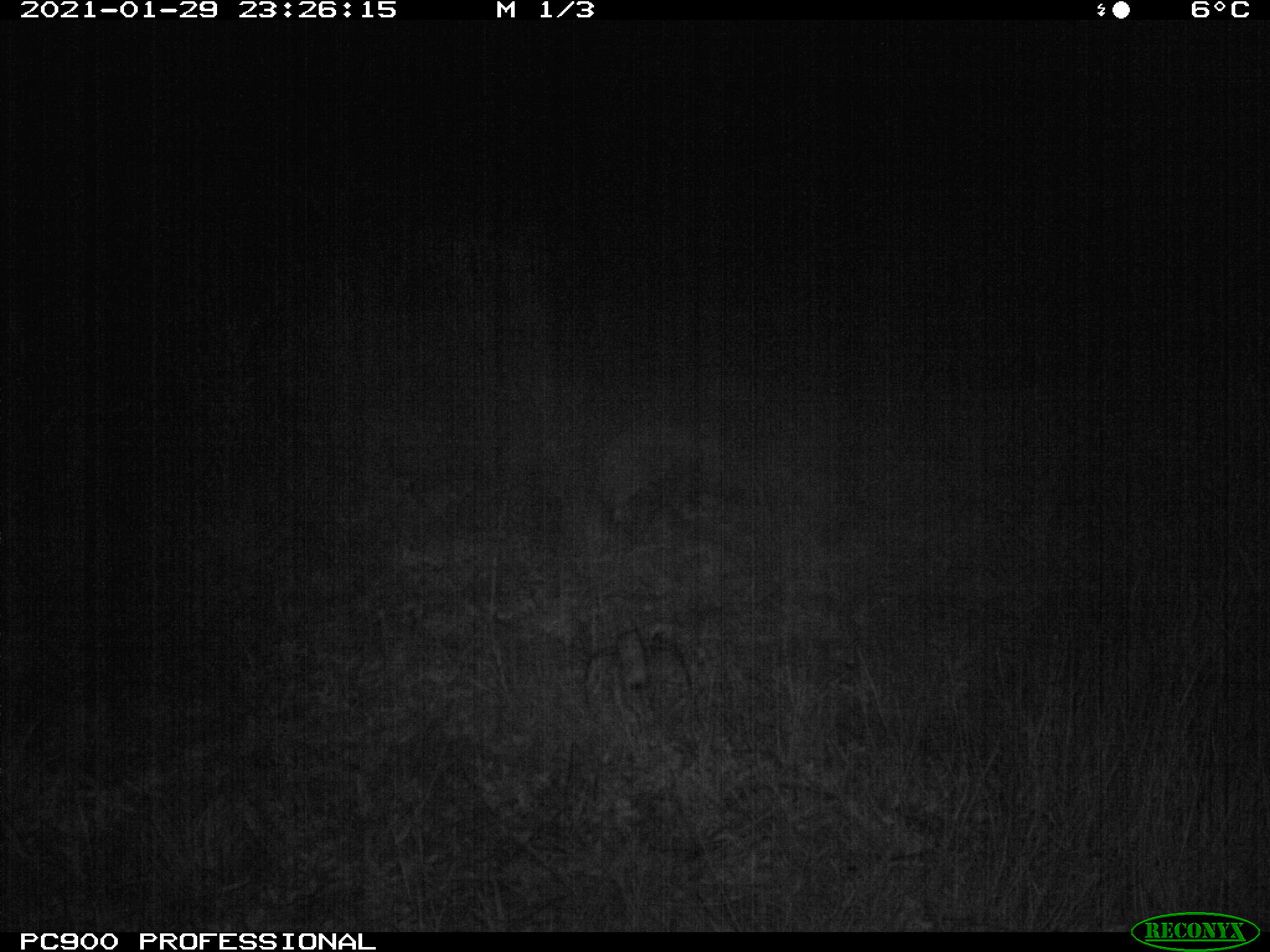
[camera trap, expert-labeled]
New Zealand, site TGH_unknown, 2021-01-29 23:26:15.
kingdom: Animalia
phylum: Chordata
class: Mammalia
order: Eulipotyphla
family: Erinaceidae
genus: Erinaceus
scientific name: Erinaceus europaeus europaeus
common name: european hedgehog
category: hedgehog